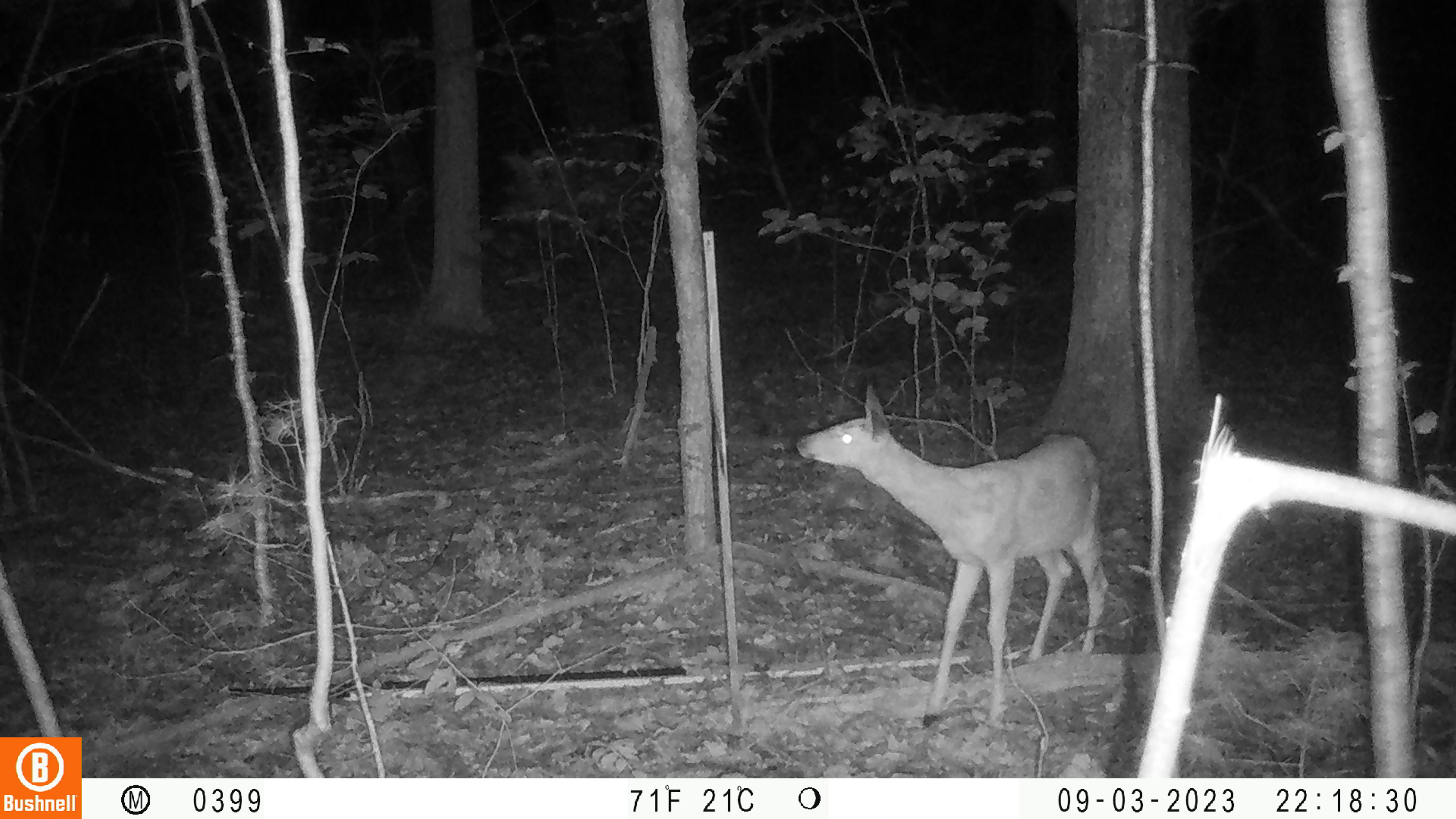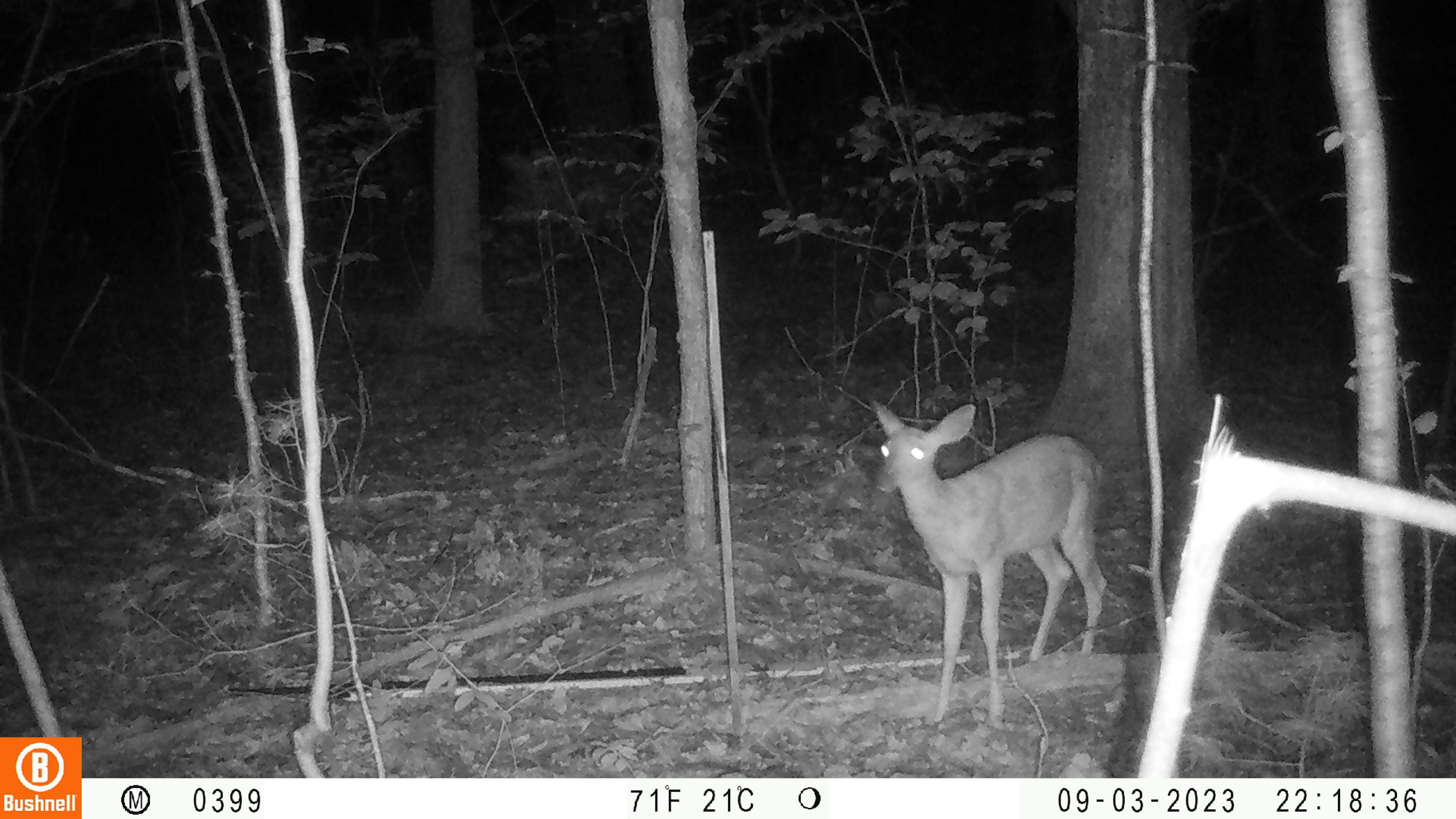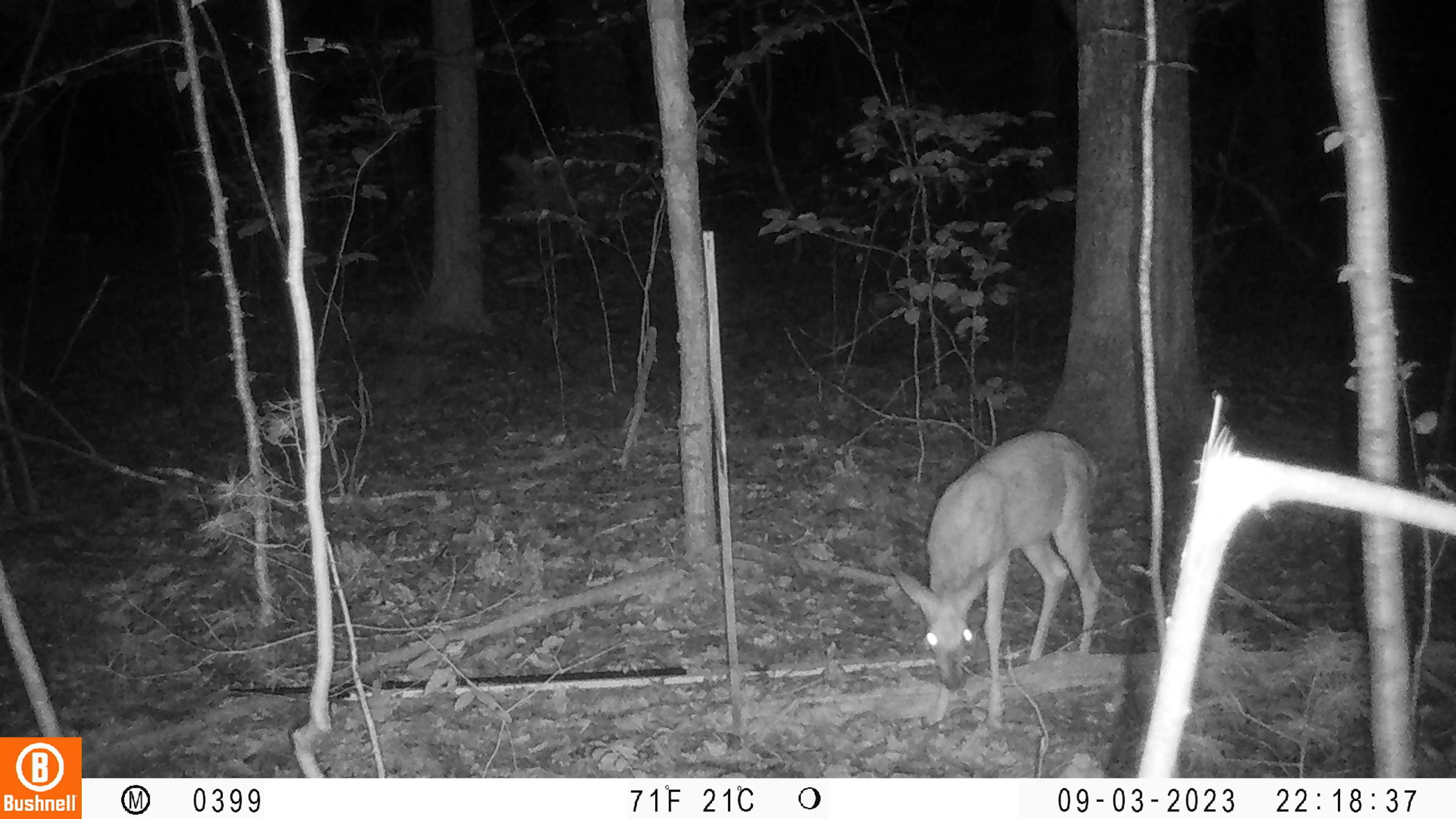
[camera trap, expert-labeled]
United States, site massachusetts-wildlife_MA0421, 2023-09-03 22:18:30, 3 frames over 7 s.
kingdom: Animalia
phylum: Chordata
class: Mammalia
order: Artiodactyla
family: Cervidae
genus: Odocoileus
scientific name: Odocoileus virginianus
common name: white-tailed deer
White-tailed deer (Odocoileus virginianus).